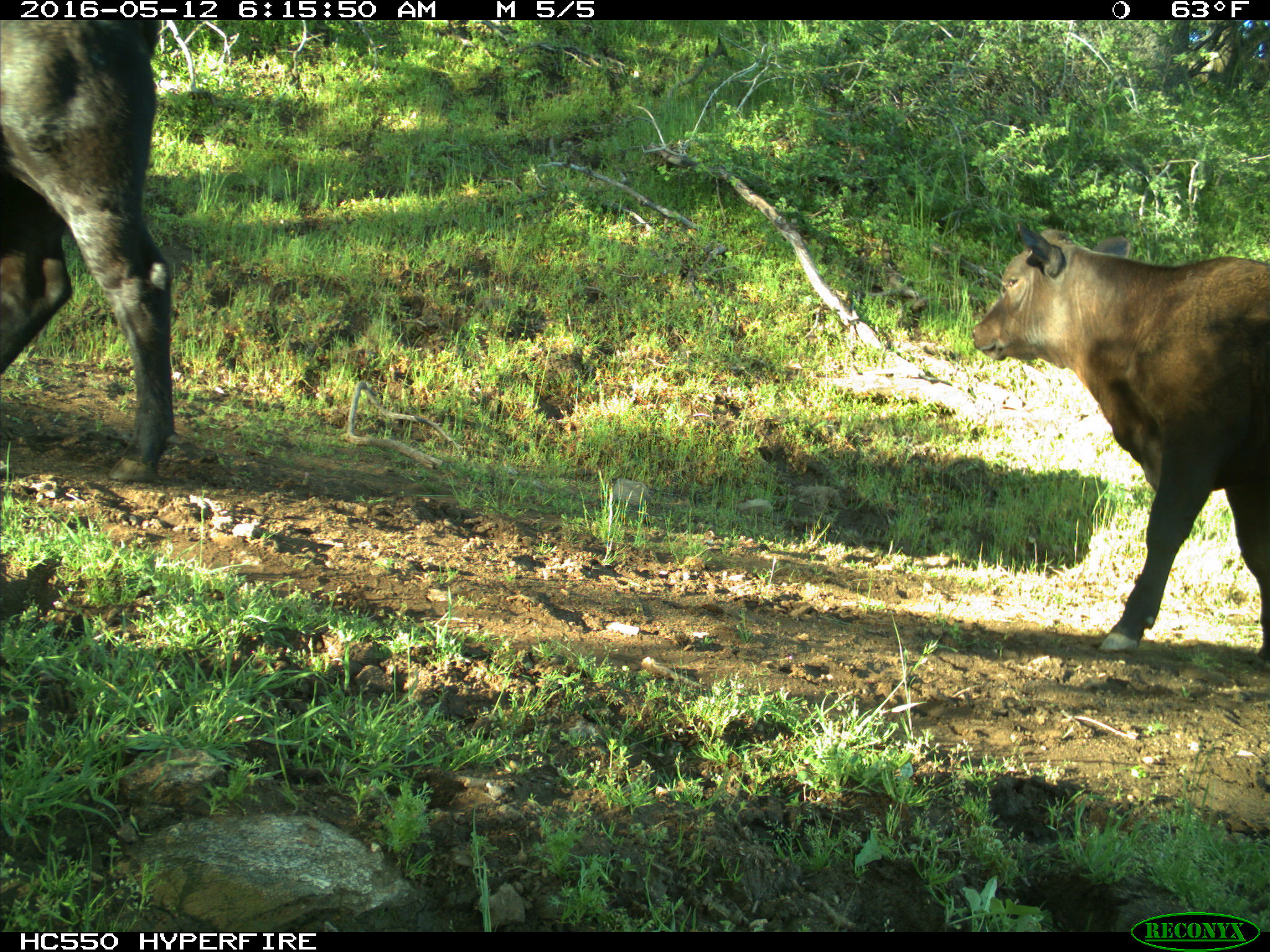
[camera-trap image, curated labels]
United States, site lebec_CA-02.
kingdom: Animalia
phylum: Chordata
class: Mammalia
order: Artiodactyla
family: Bovidae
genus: Bos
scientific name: Bos taurus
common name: domestic cow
Bos taurus (domestic cow).